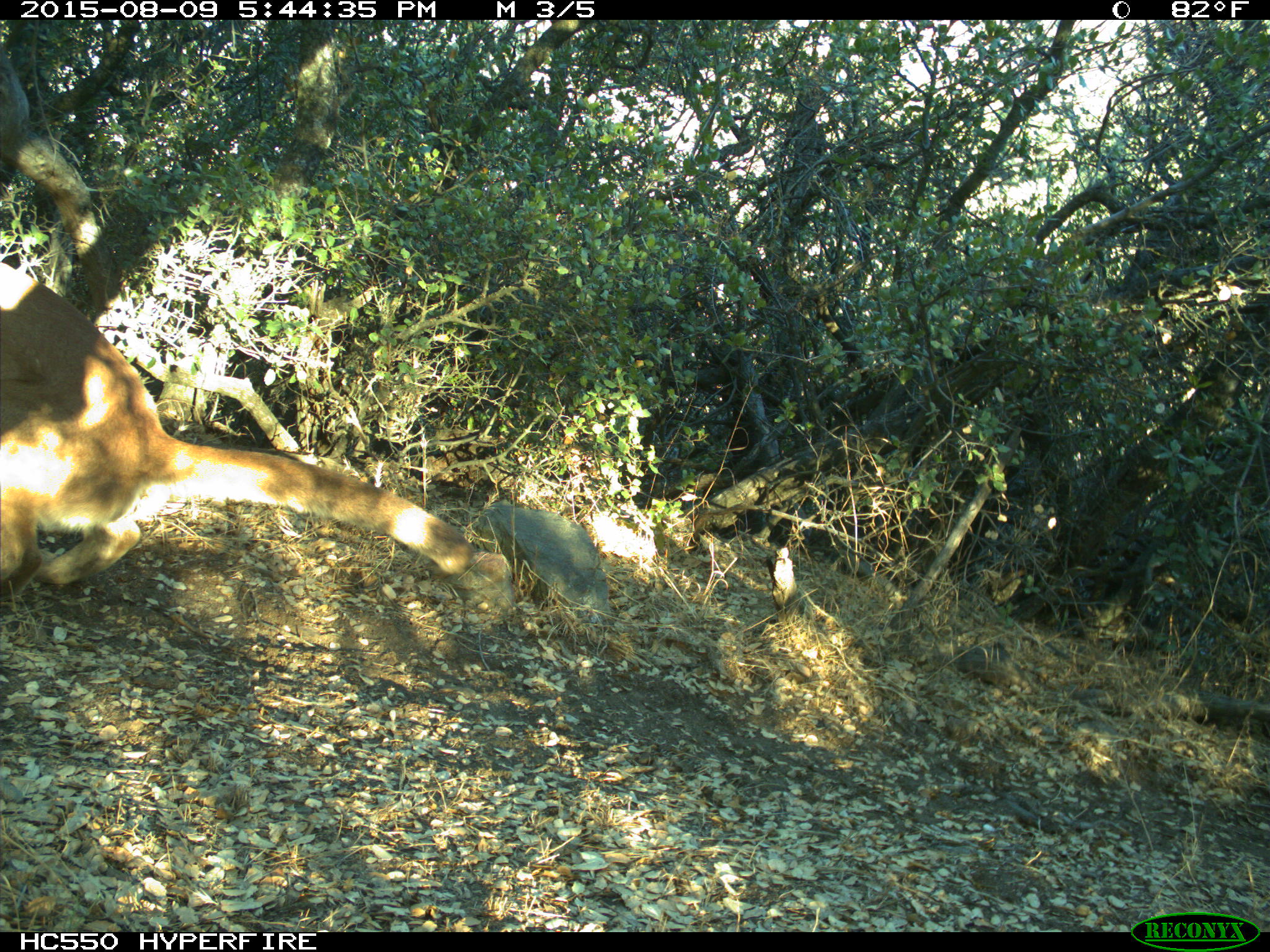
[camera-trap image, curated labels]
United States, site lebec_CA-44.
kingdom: Animalia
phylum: Chordata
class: Mammalia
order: Carnivora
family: Felidae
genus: Puma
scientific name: Puma concolor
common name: mountain lion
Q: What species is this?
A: Puma concolor (mountain lion).